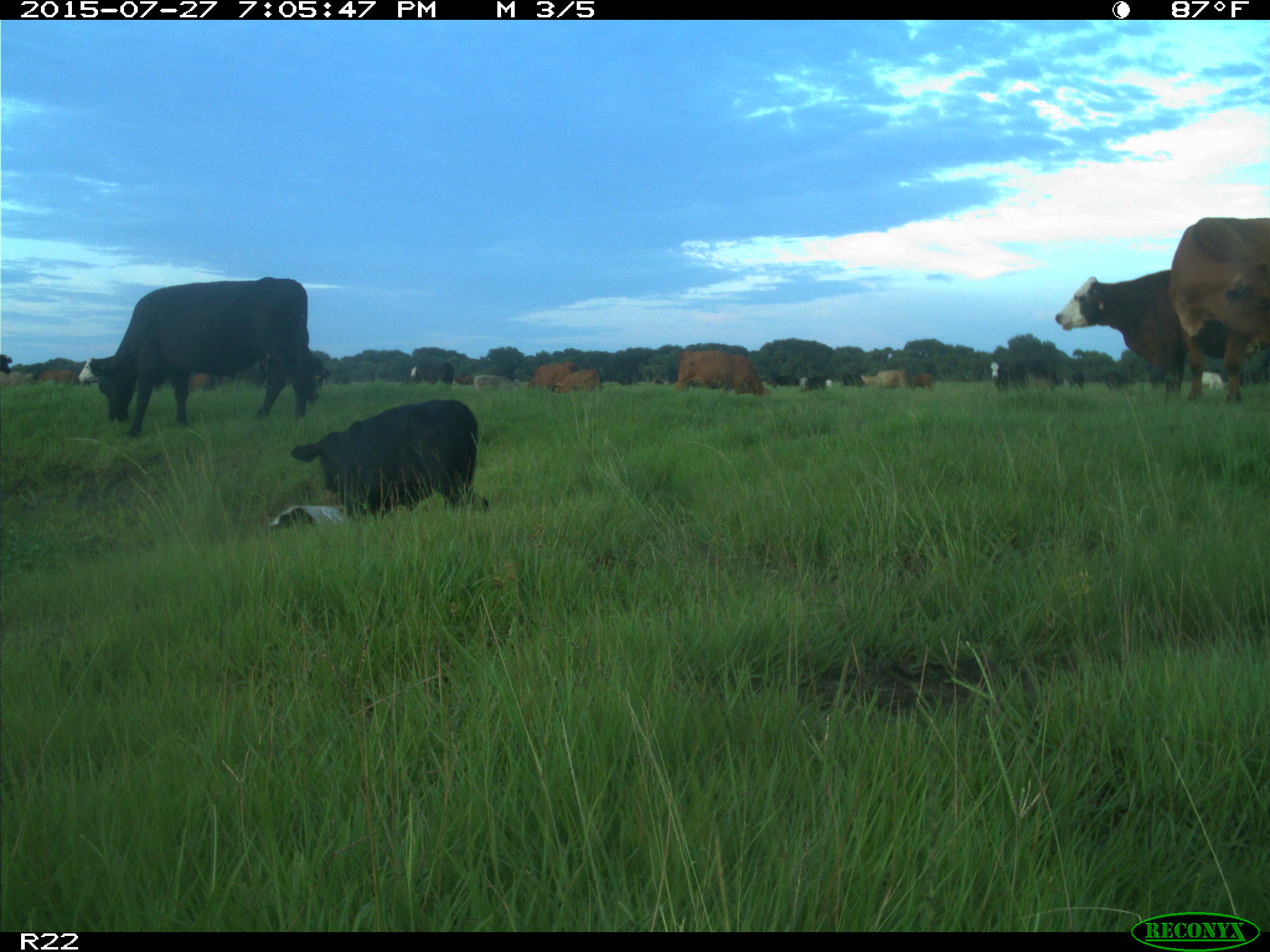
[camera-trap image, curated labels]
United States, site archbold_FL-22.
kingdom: Animalia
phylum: Chordata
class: Mammalia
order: Artiodactyla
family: Bovidae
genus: Bos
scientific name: Bos taurus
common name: domestic cow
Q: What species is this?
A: Bos taurus (domestic cow).